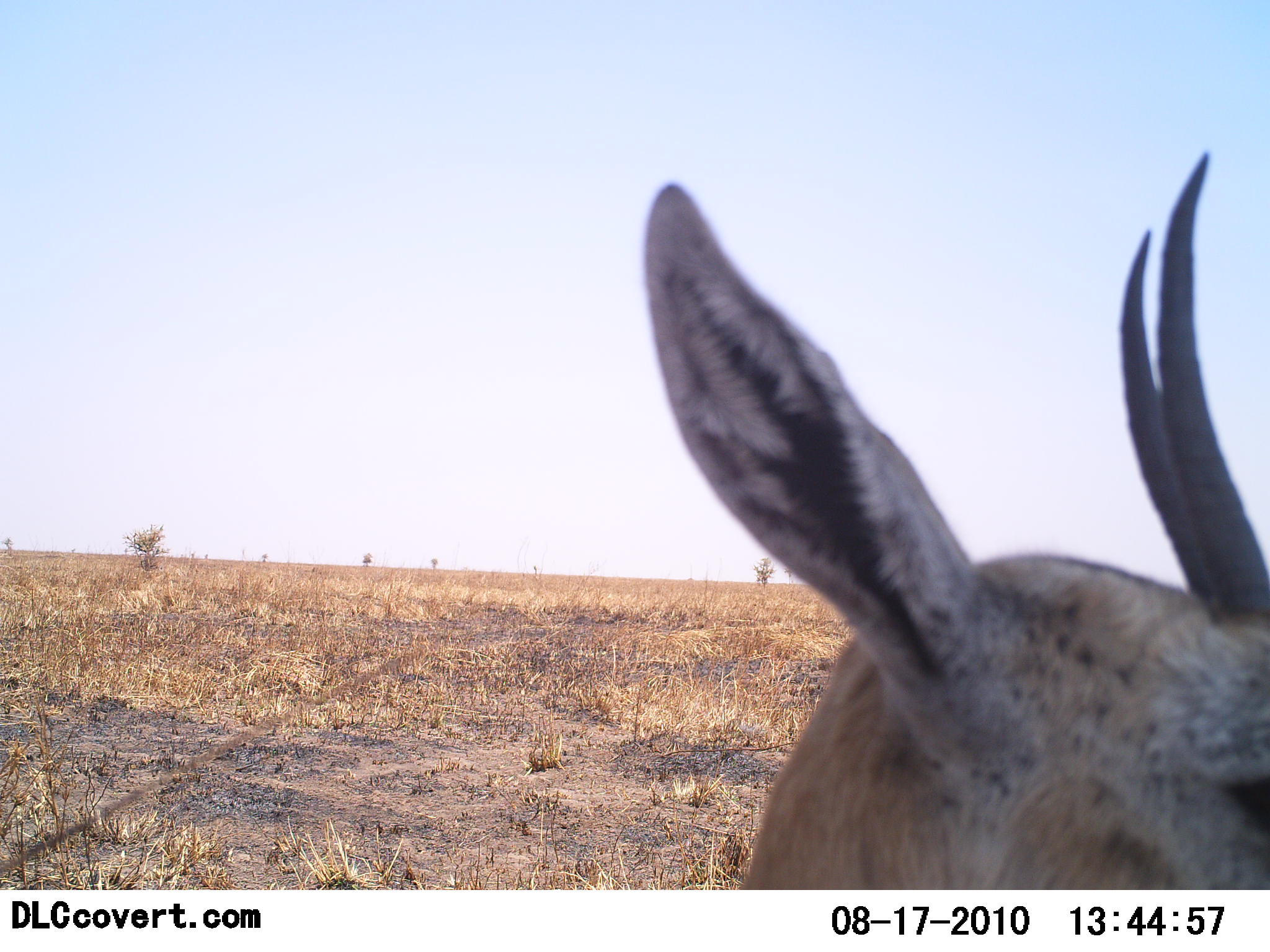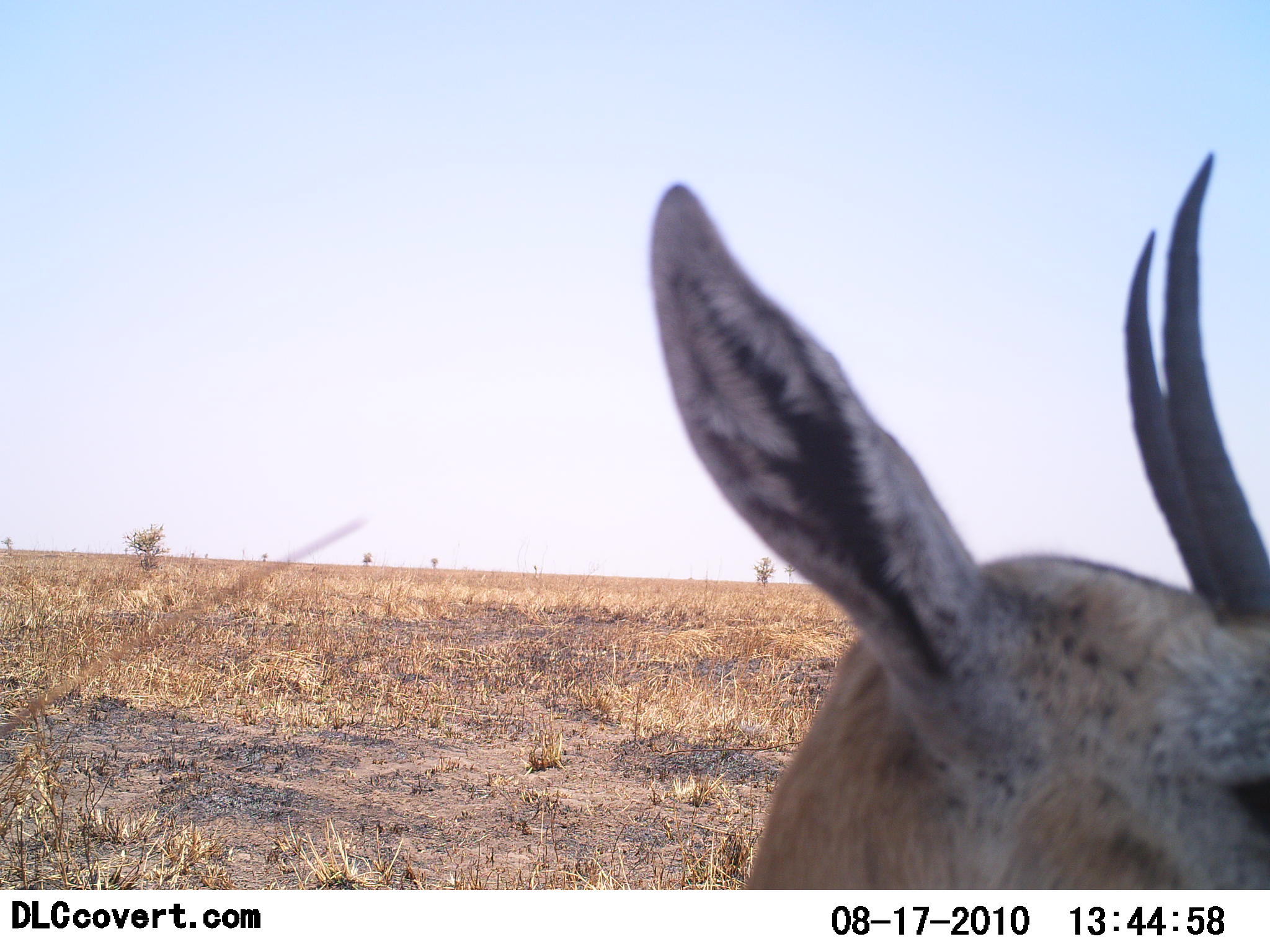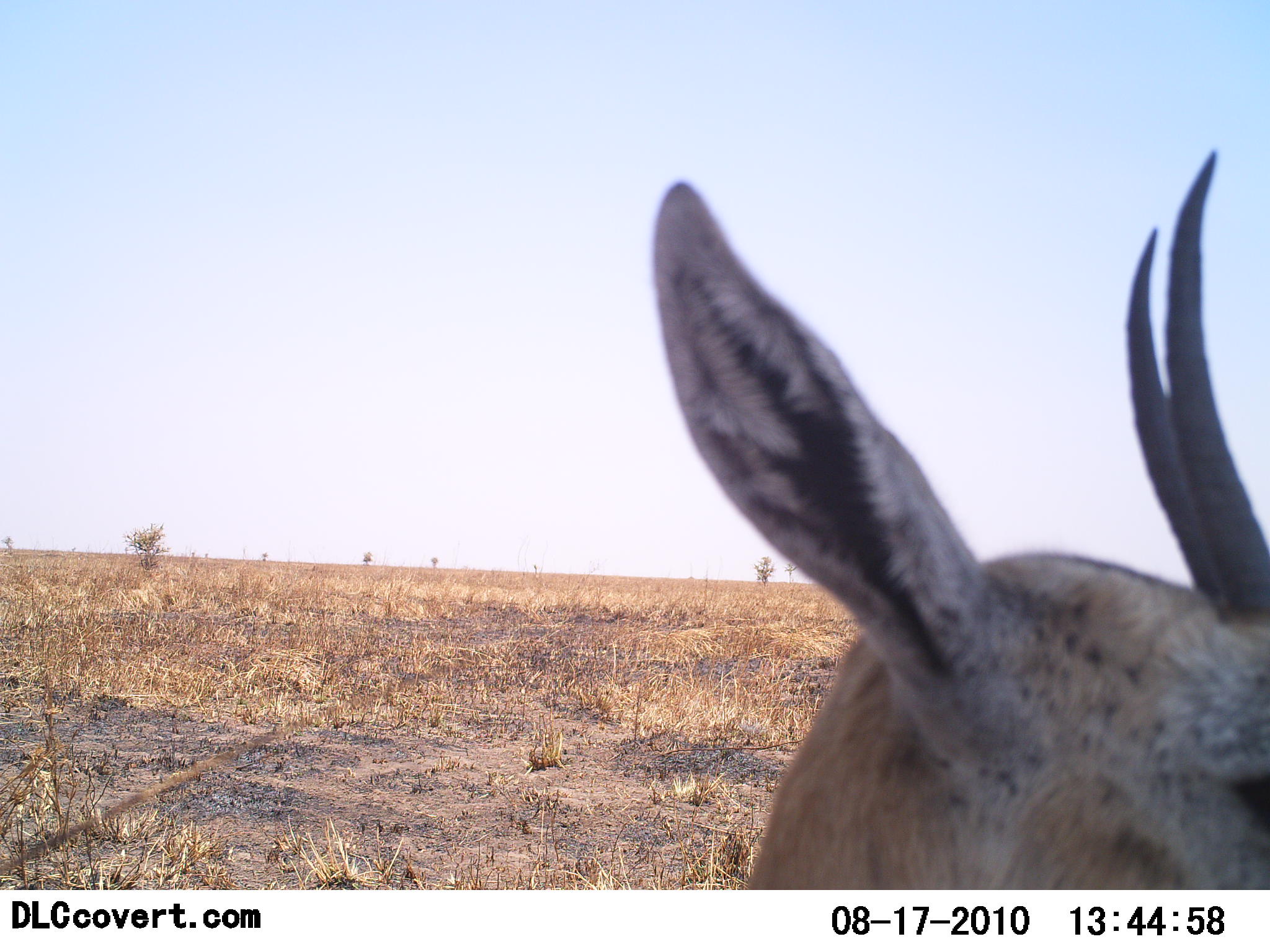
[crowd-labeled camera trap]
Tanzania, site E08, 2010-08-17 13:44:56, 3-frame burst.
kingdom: Animalia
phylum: Chordata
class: Mammalia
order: Artiodactyla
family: Bovidae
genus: Eudorcas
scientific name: Eudorcas thomsonii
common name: thomson's gazelle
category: gazellethomsons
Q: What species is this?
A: Gazellethomsons (thomson's gazelle) (Eudorcas thomsonii).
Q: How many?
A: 1.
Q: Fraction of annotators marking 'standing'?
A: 46%.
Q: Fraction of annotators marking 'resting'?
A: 46%.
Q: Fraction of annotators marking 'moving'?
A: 0%.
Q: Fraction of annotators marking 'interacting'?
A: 8%.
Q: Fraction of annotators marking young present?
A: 0%.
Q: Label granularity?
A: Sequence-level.